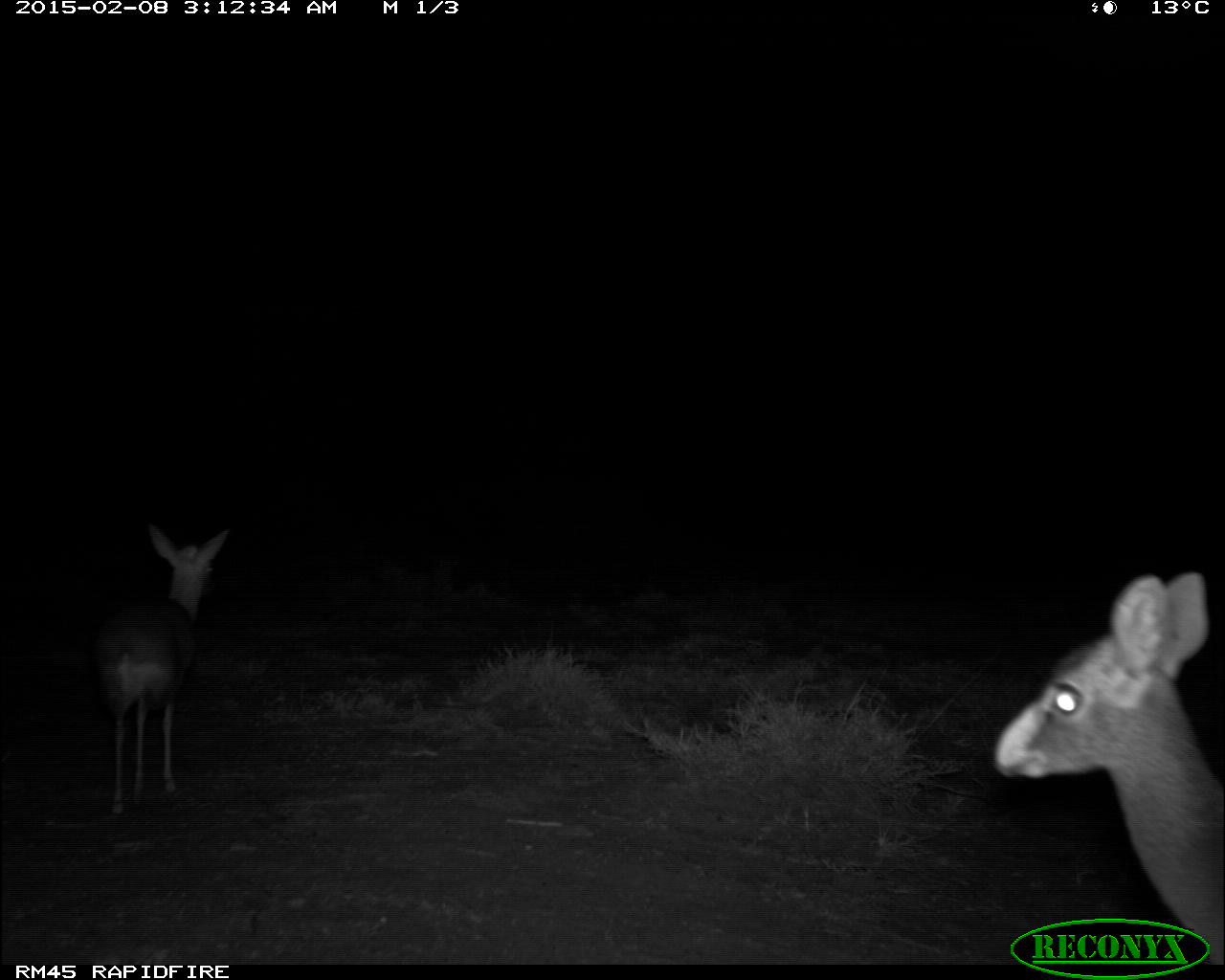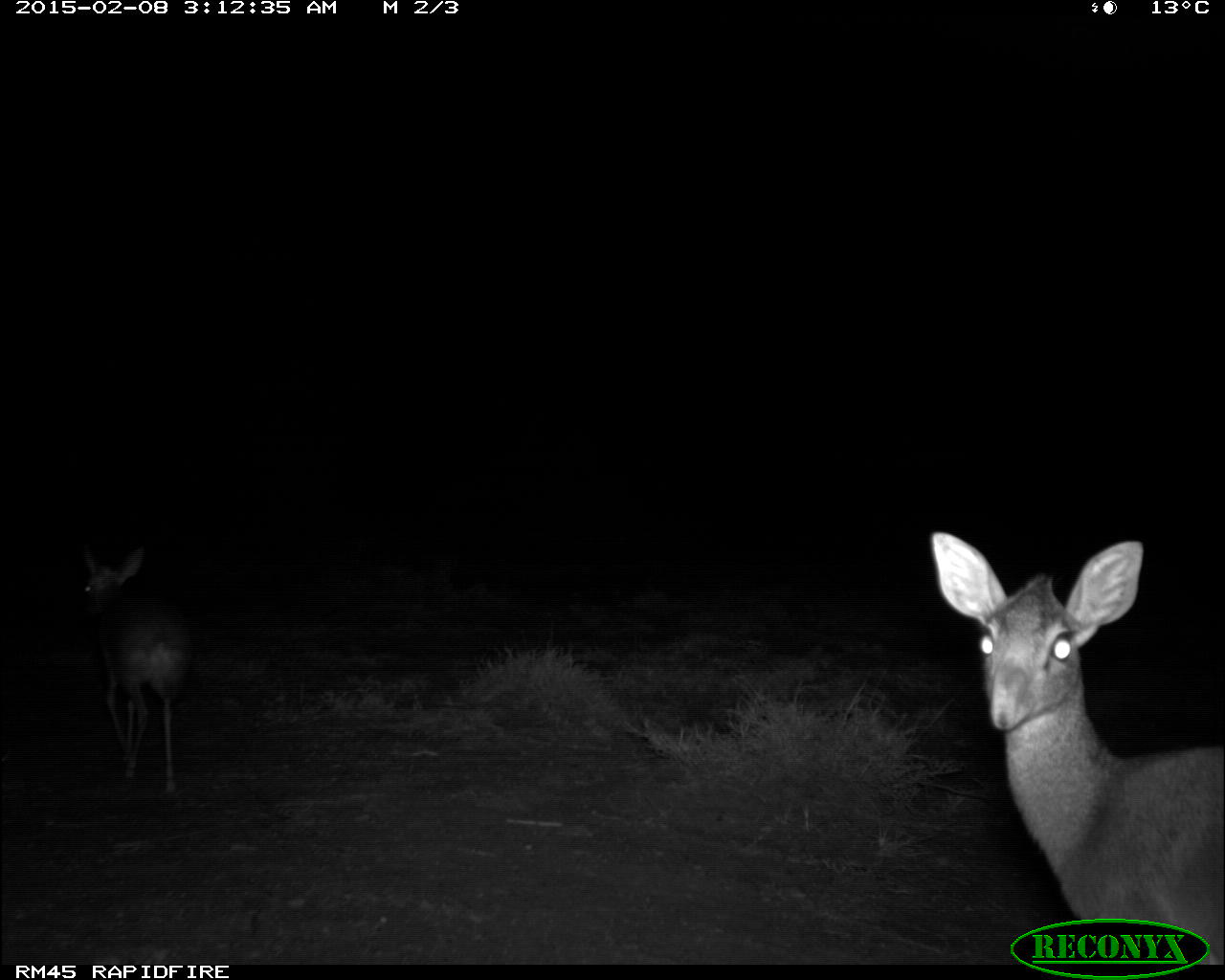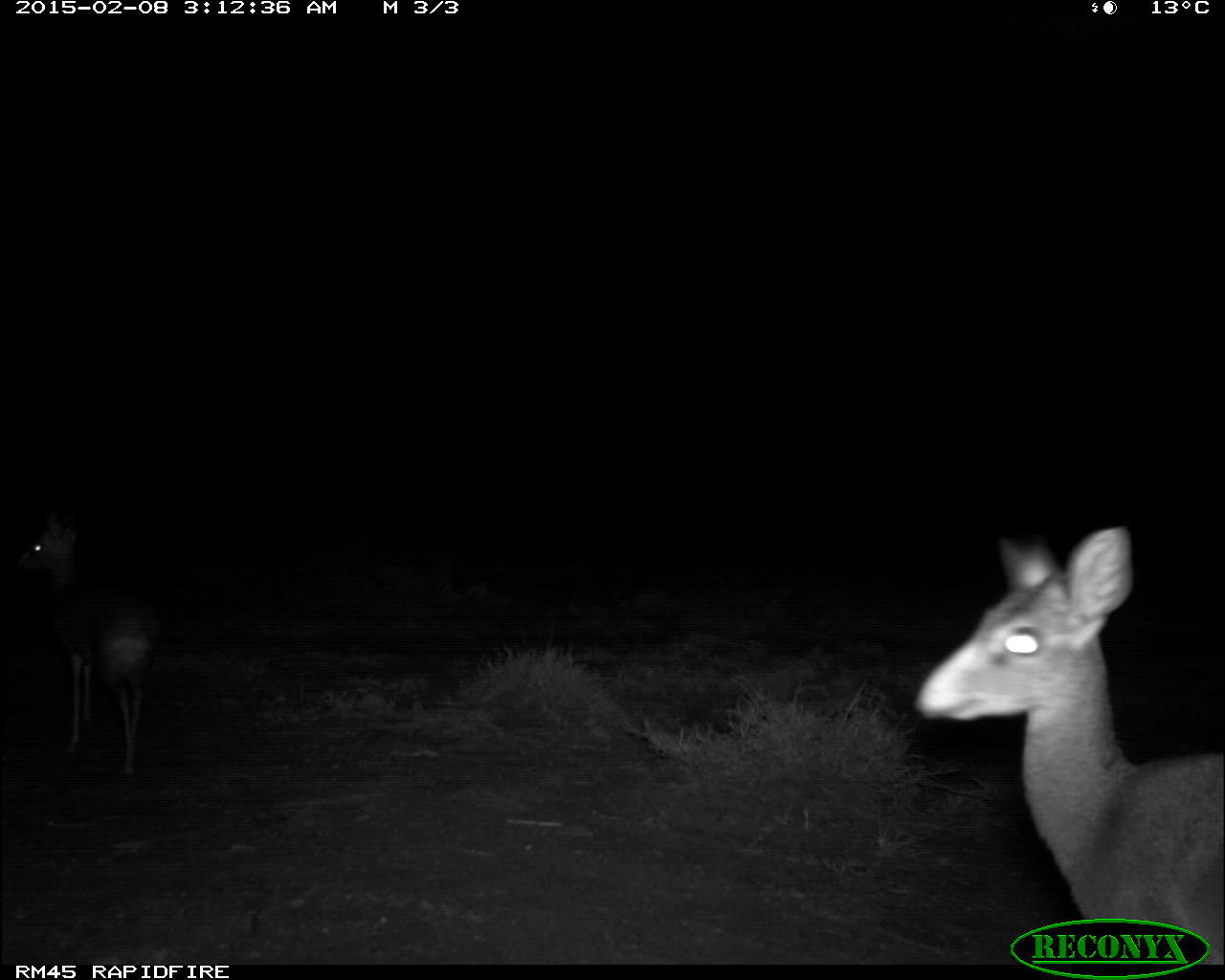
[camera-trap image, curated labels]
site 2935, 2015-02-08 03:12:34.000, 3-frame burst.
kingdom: Animalia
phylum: Chordata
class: Mammalia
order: Artiodactyla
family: Bovidae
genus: Madoqua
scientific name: Madoqua guentheri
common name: günther's dik-dik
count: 2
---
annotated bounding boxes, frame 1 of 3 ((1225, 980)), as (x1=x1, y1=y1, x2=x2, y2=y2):
madoqua guentheri: (x1=993, y1=572, x2=1225, y2=962); (x1=87, y1=521, x2=231, y2=812)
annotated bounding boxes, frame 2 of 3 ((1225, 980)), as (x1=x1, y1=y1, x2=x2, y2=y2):
madoqua guentheri: (x1=925, y1=533, x2=1225, y2=962); (x1=71, y1=543, x2=194, y2=790)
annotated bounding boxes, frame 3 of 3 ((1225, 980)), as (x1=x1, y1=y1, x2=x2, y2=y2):
madoqua guentheri: (x1=913, y1=525, x2=1225, y2=960); (x1=13, y1=517, x2=155, y2=781)